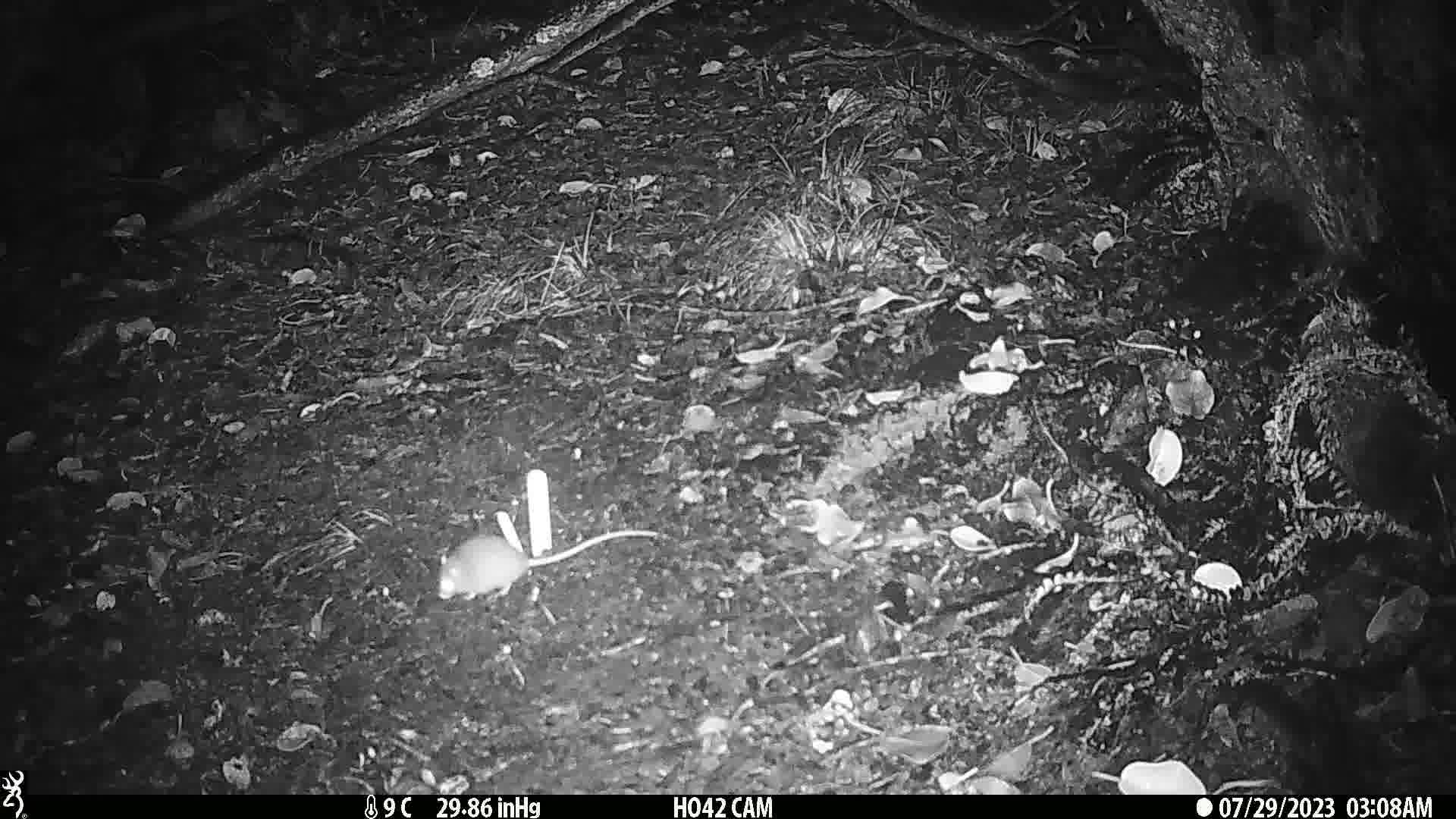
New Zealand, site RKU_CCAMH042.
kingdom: Animalia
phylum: Chordata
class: Mammalia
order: Rodentia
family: Muridae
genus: Rattus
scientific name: Rattus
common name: rat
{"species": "rat (Rattus)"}